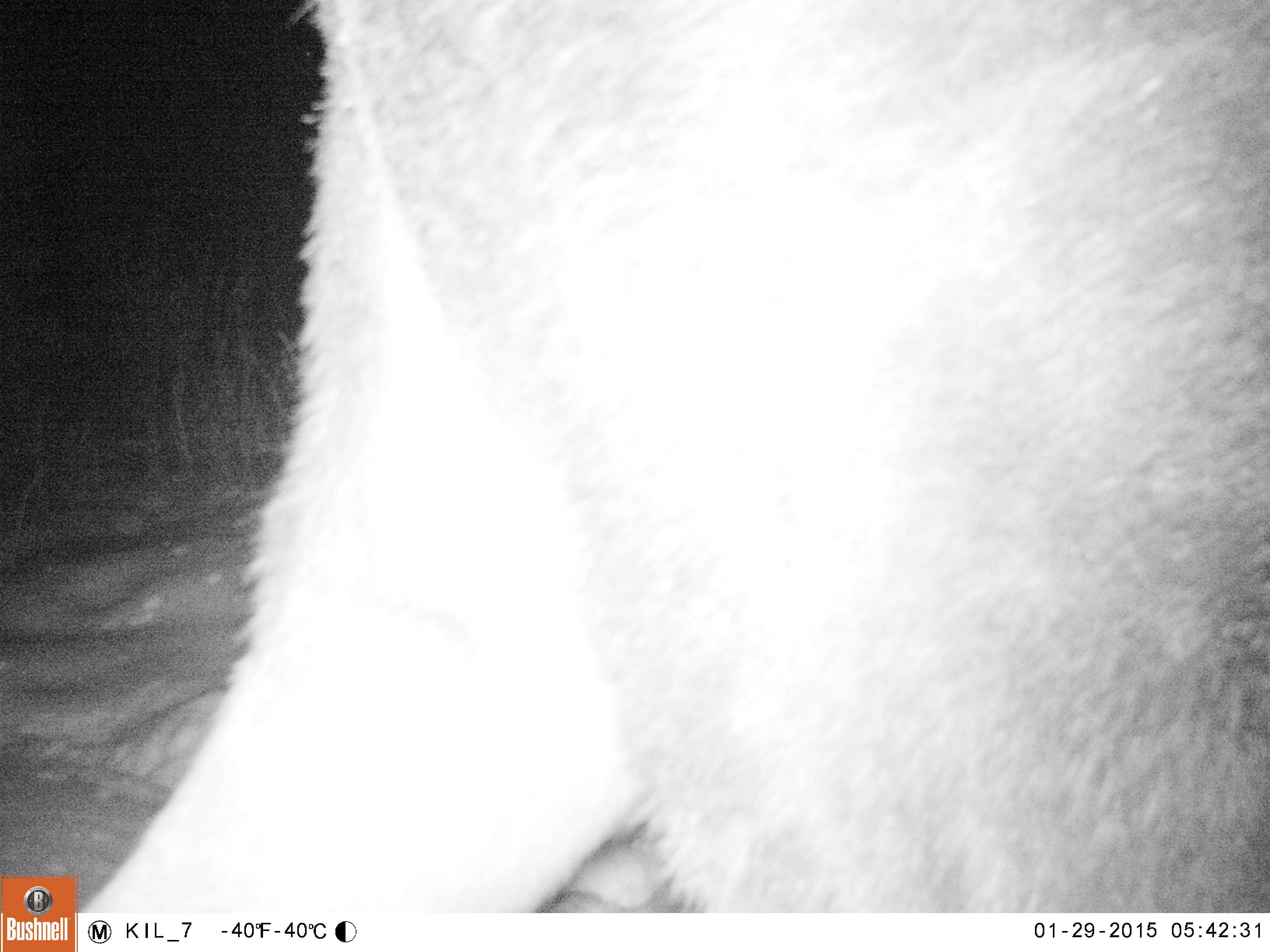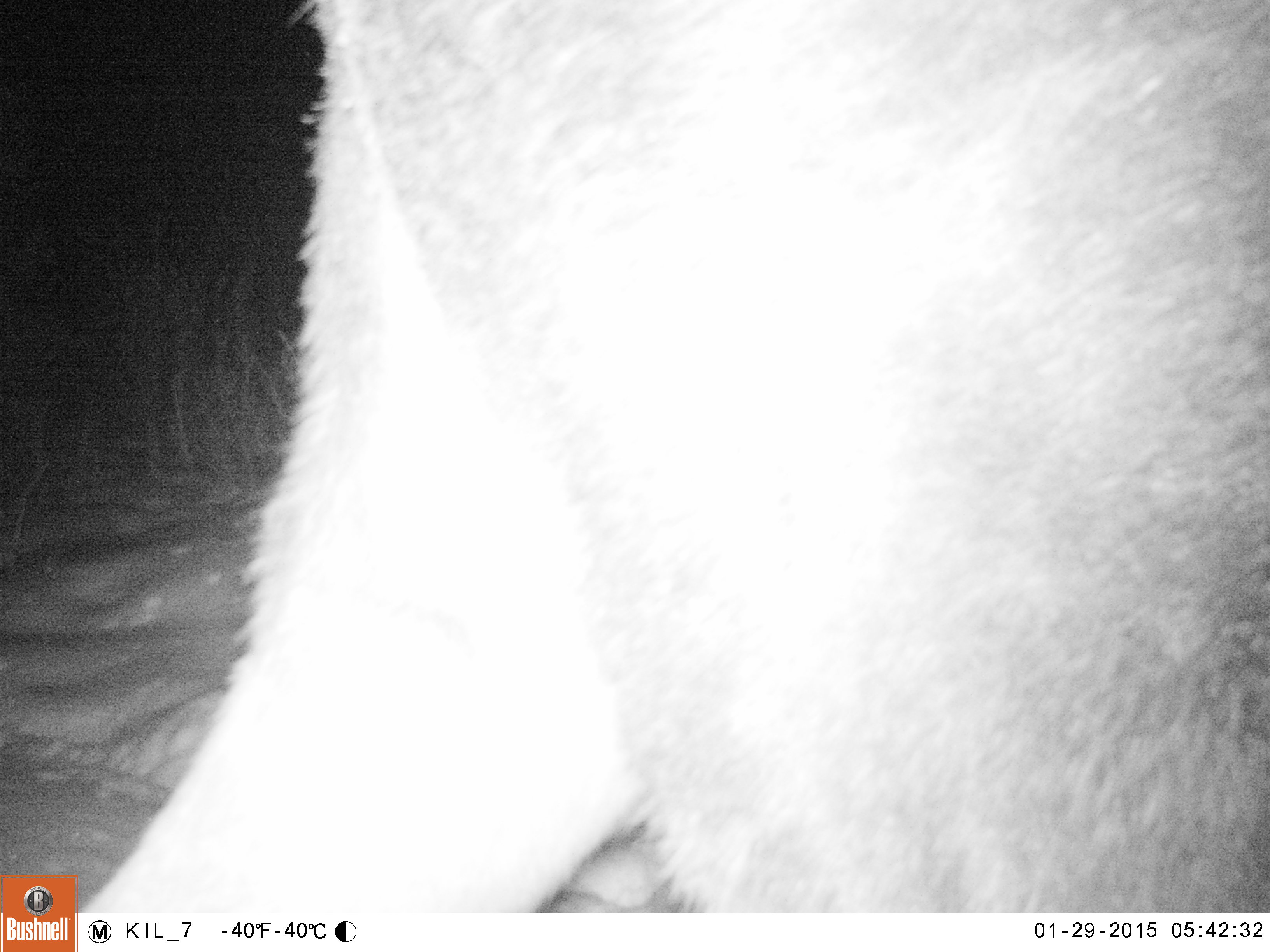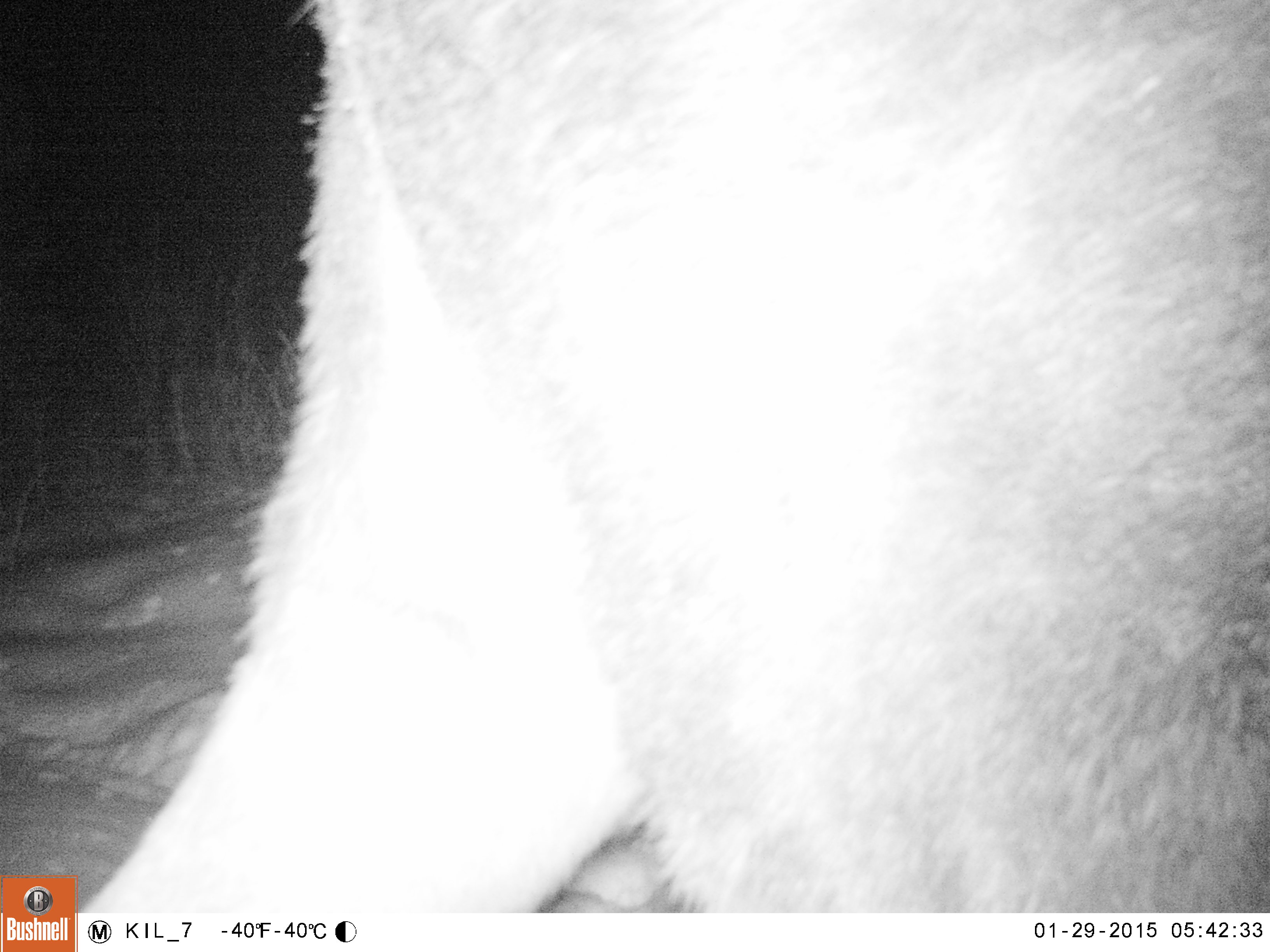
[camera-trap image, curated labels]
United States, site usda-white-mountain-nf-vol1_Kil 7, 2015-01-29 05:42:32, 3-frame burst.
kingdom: Animalia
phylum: Chordata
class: Mammalia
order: Artiodactyla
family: Cervidae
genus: Alces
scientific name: Alces alces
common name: moose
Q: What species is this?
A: Moose (Alces alces).